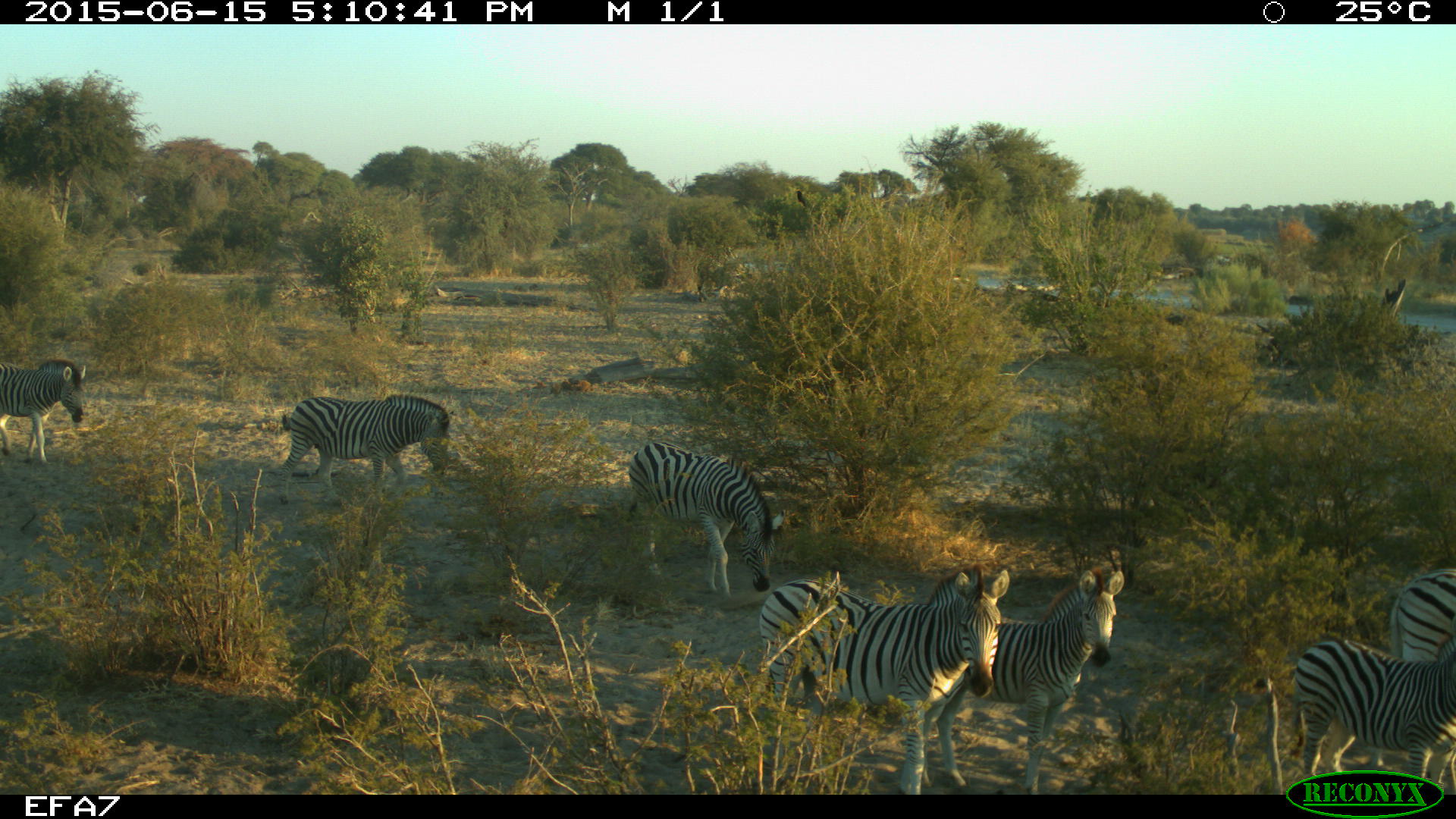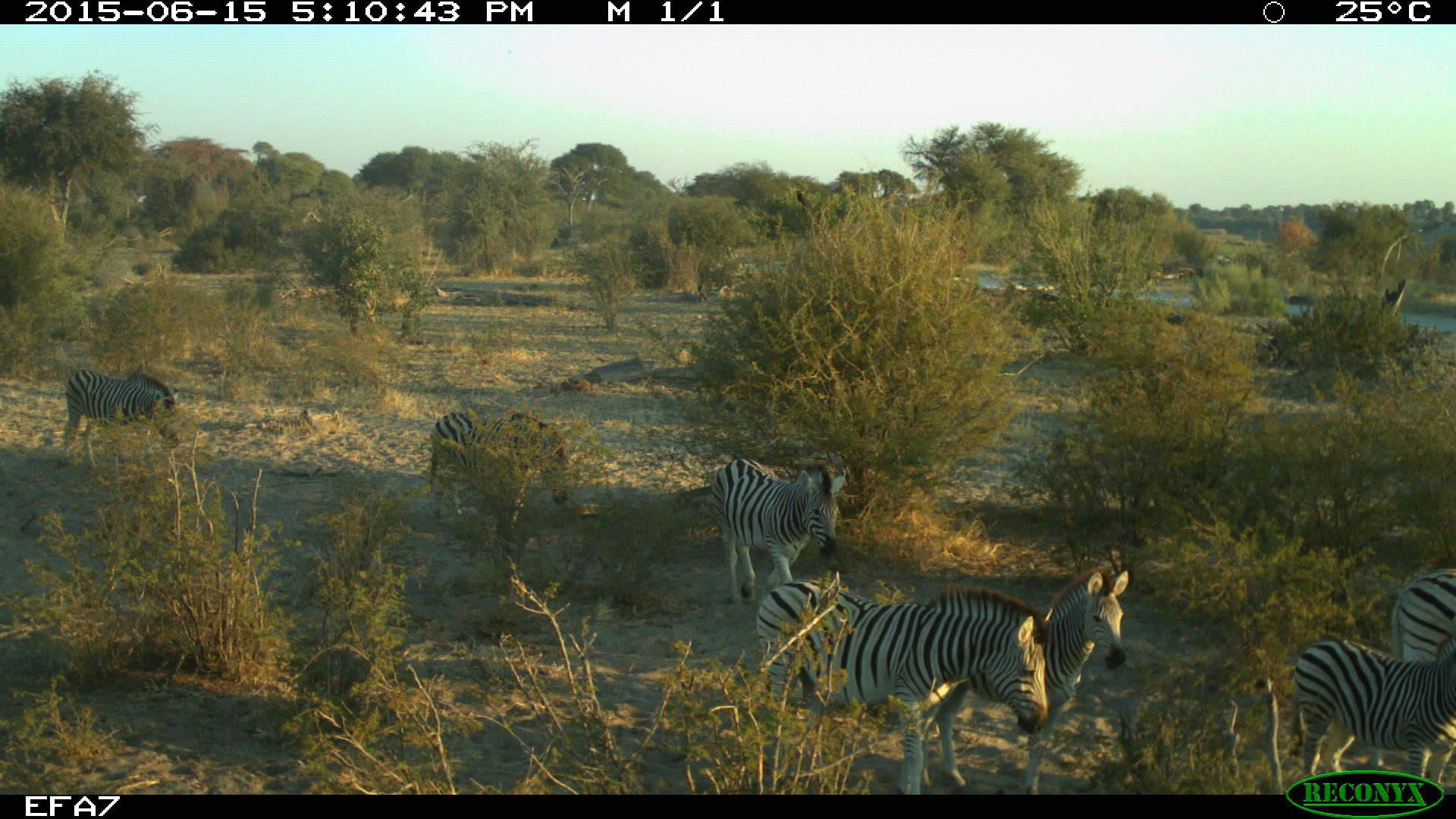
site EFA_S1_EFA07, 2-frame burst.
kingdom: Animalia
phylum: Chordata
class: Mammalia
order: Perissodactyla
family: Equidae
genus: Equus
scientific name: Equus quagga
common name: plains zebra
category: zebraplains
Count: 7.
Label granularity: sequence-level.